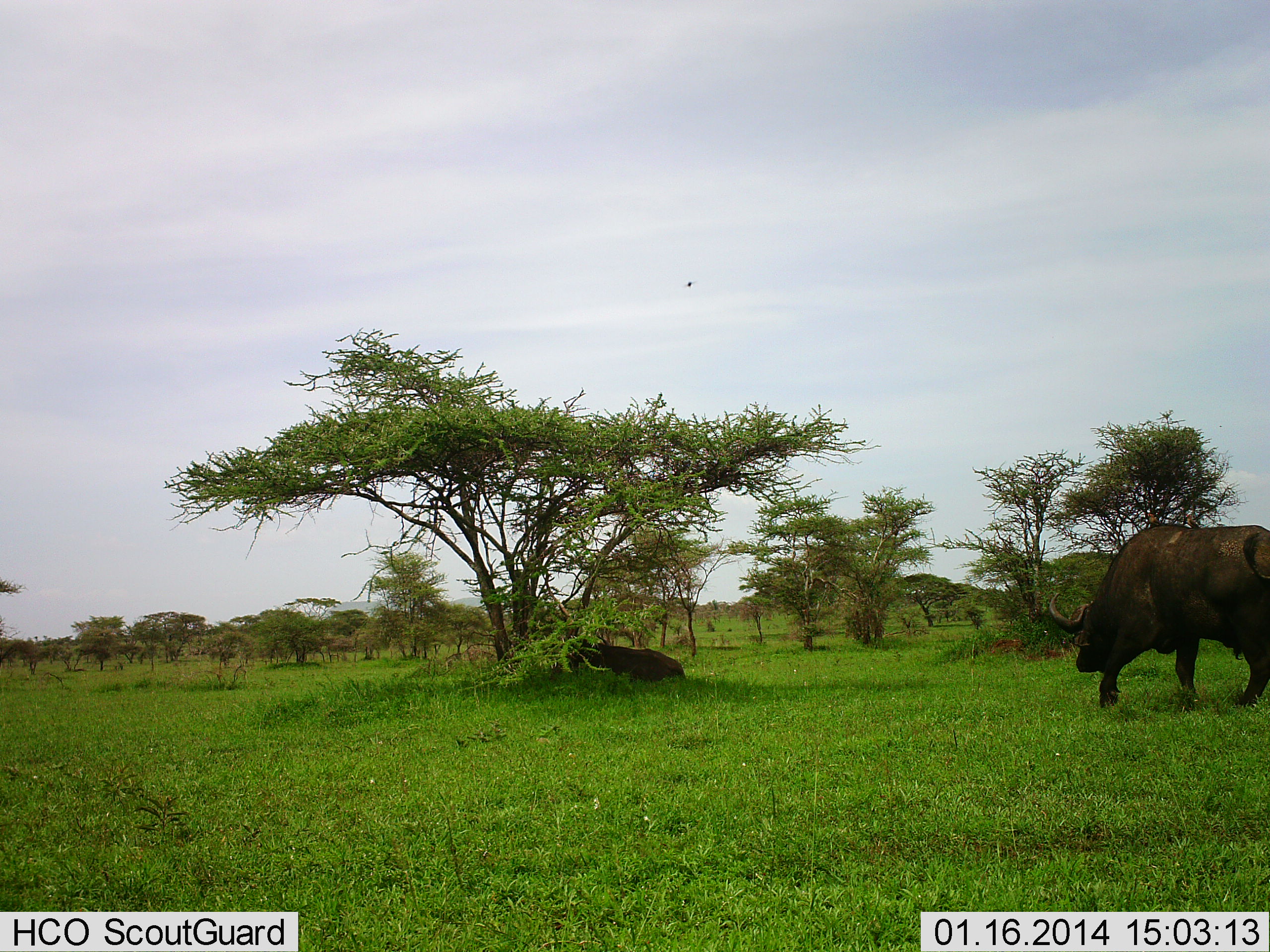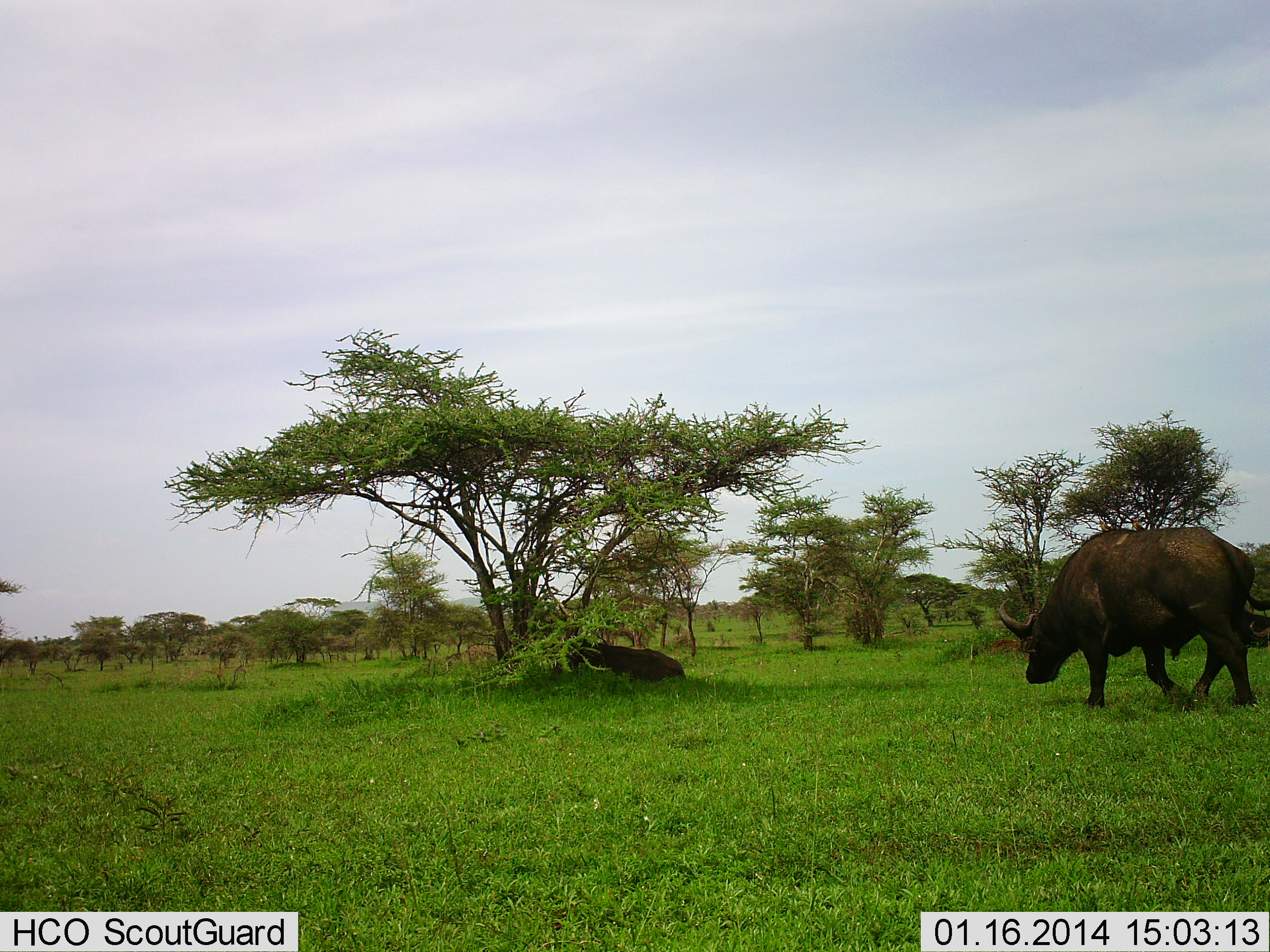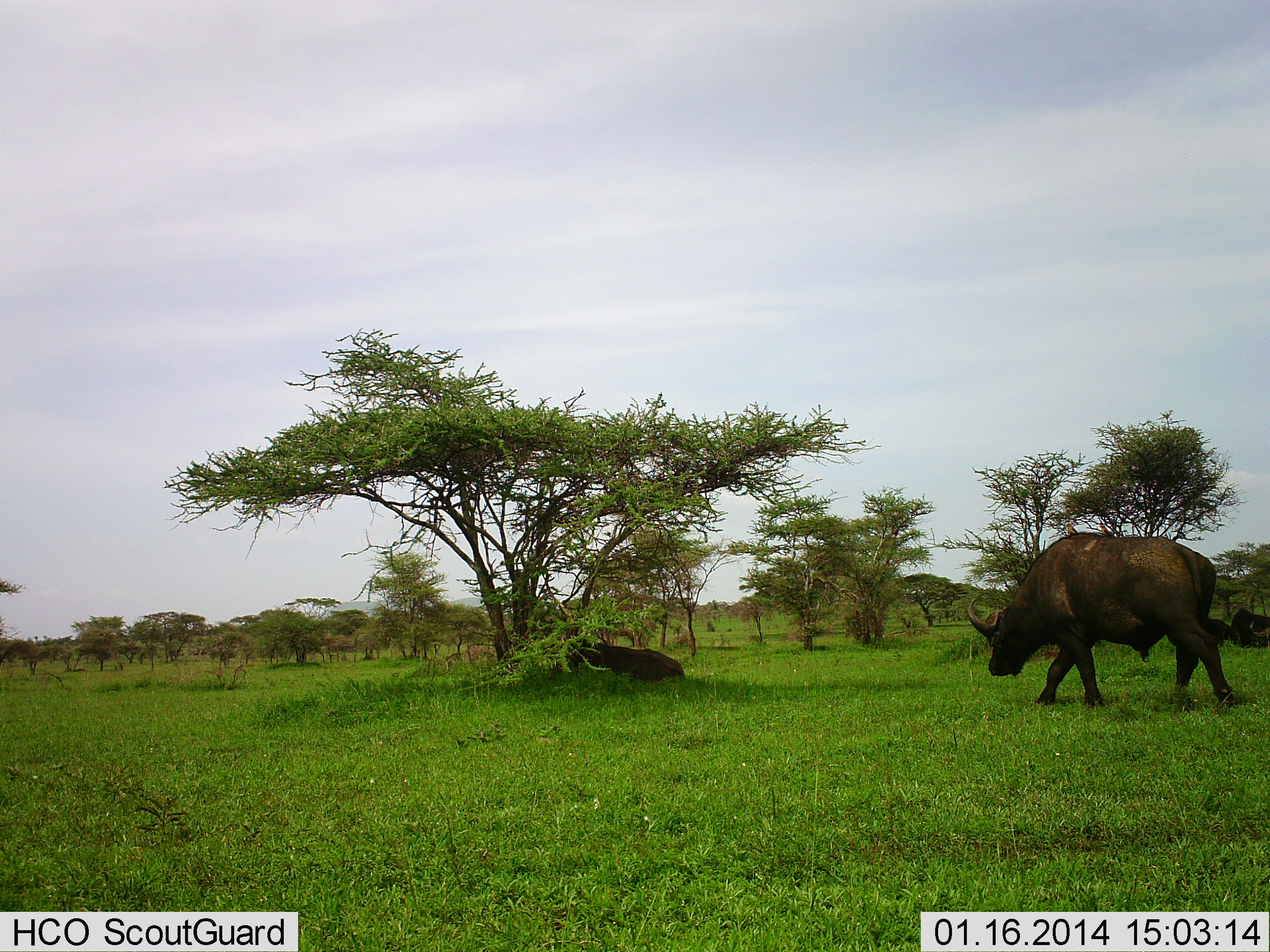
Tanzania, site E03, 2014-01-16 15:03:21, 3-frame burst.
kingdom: Animalia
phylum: Chordata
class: Mammalia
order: Artiodactyla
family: Bovidae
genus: Syncerus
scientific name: Syncerus caffer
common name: cape buffalo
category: buffalo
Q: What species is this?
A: Buffalo (cape buffalo) (Syncerus caffer).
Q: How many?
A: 2.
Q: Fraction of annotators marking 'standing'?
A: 17%.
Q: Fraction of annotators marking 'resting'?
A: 75%.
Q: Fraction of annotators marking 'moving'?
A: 92%.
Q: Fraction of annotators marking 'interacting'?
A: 0%.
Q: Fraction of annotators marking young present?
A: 8%.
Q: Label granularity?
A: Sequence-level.